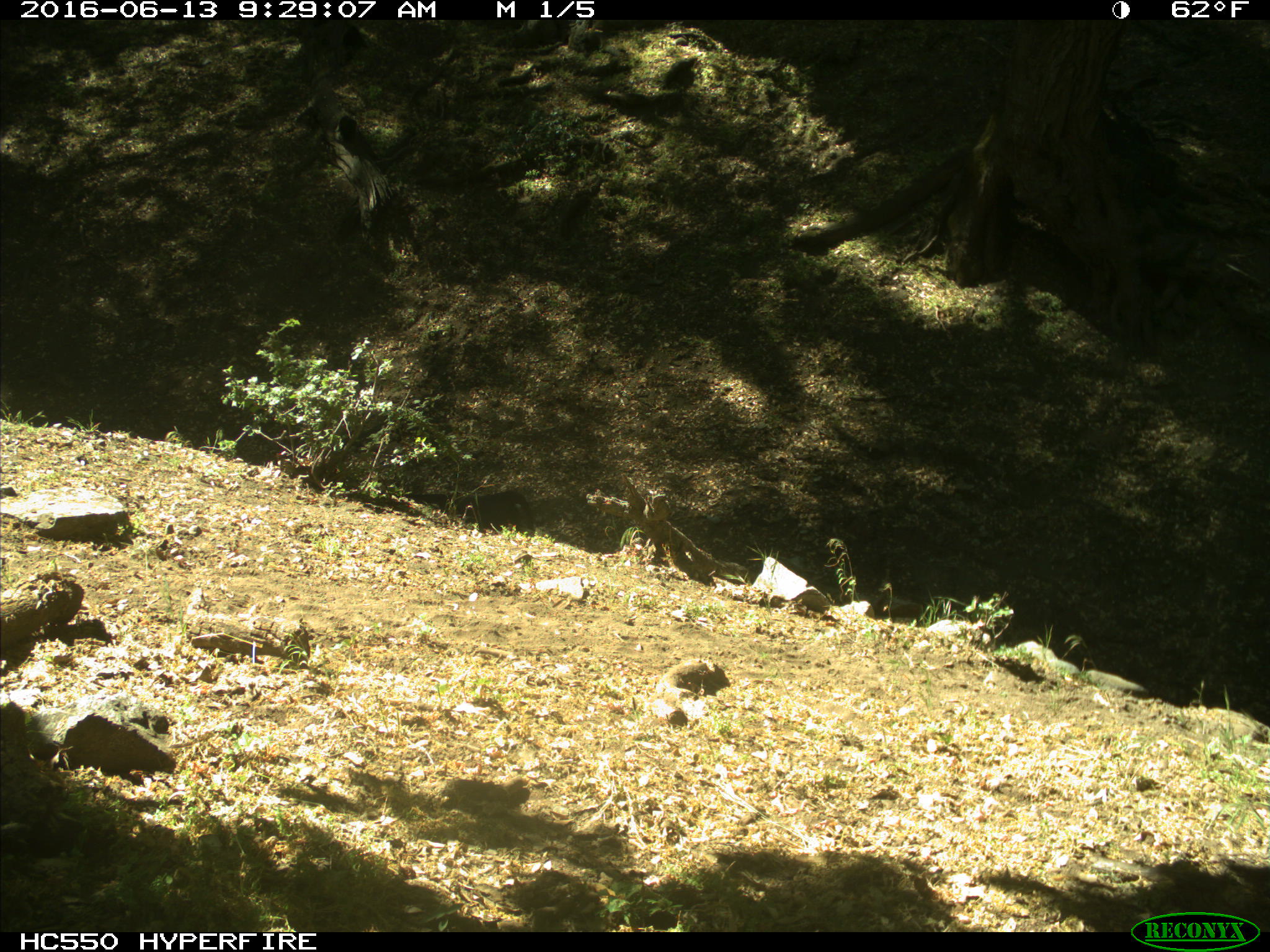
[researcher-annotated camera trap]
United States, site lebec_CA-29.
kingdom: Animalia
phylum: Chordata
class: Mammalia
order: Artiodactyla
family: Bovidae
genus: Bos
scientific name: Bos taurus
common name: domestic cow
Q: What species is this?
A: Bos taurus (domestic cow).